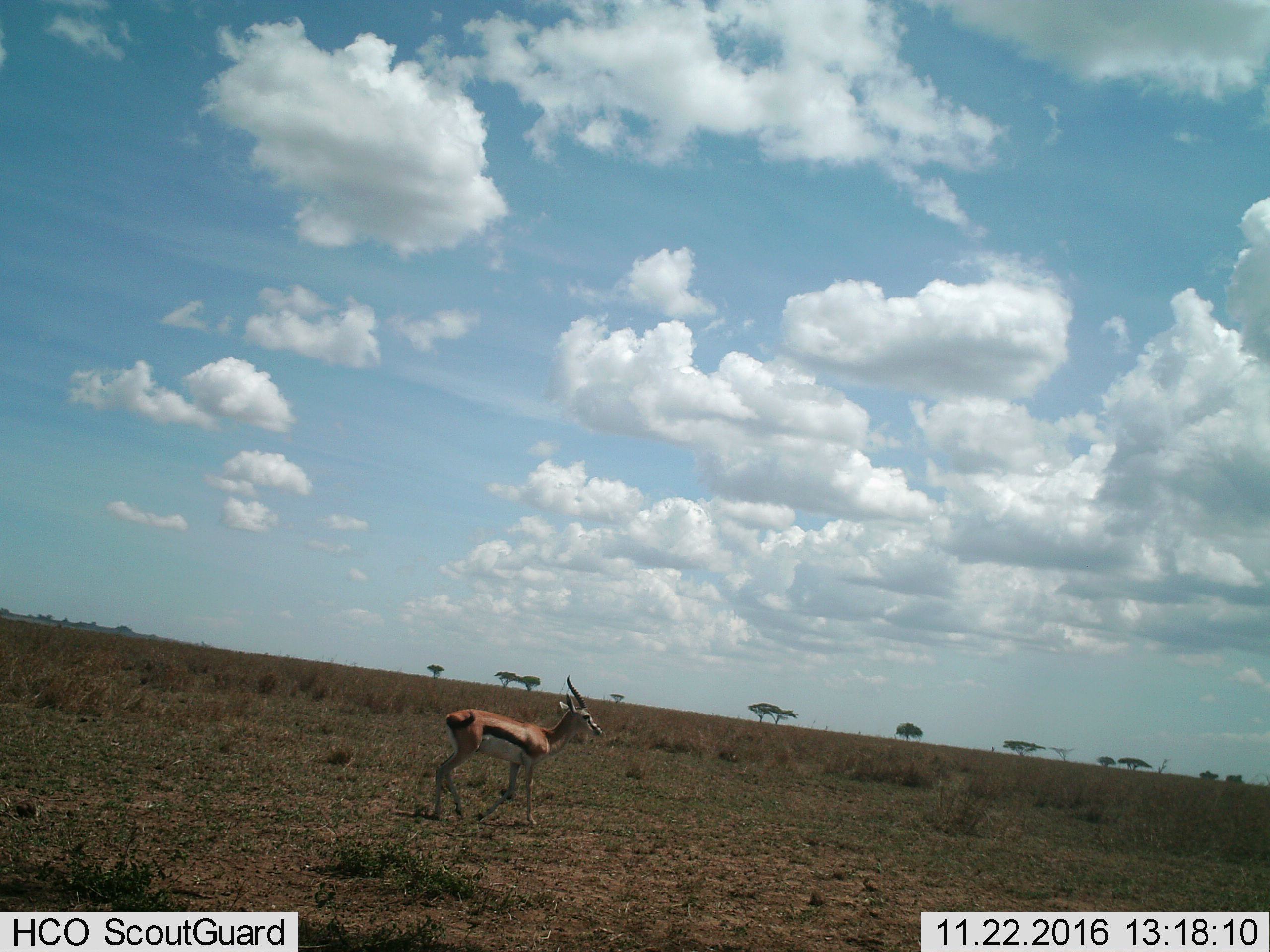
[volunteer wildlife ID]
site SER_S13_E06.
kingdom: Animalia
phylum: Chordata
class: Mammalia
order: Artiodactyla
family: Bovidae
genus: Eudorcas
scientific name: Eudorcas thomsonii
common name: thomson's gazelle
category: gazellethomsons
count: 1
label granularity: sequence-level